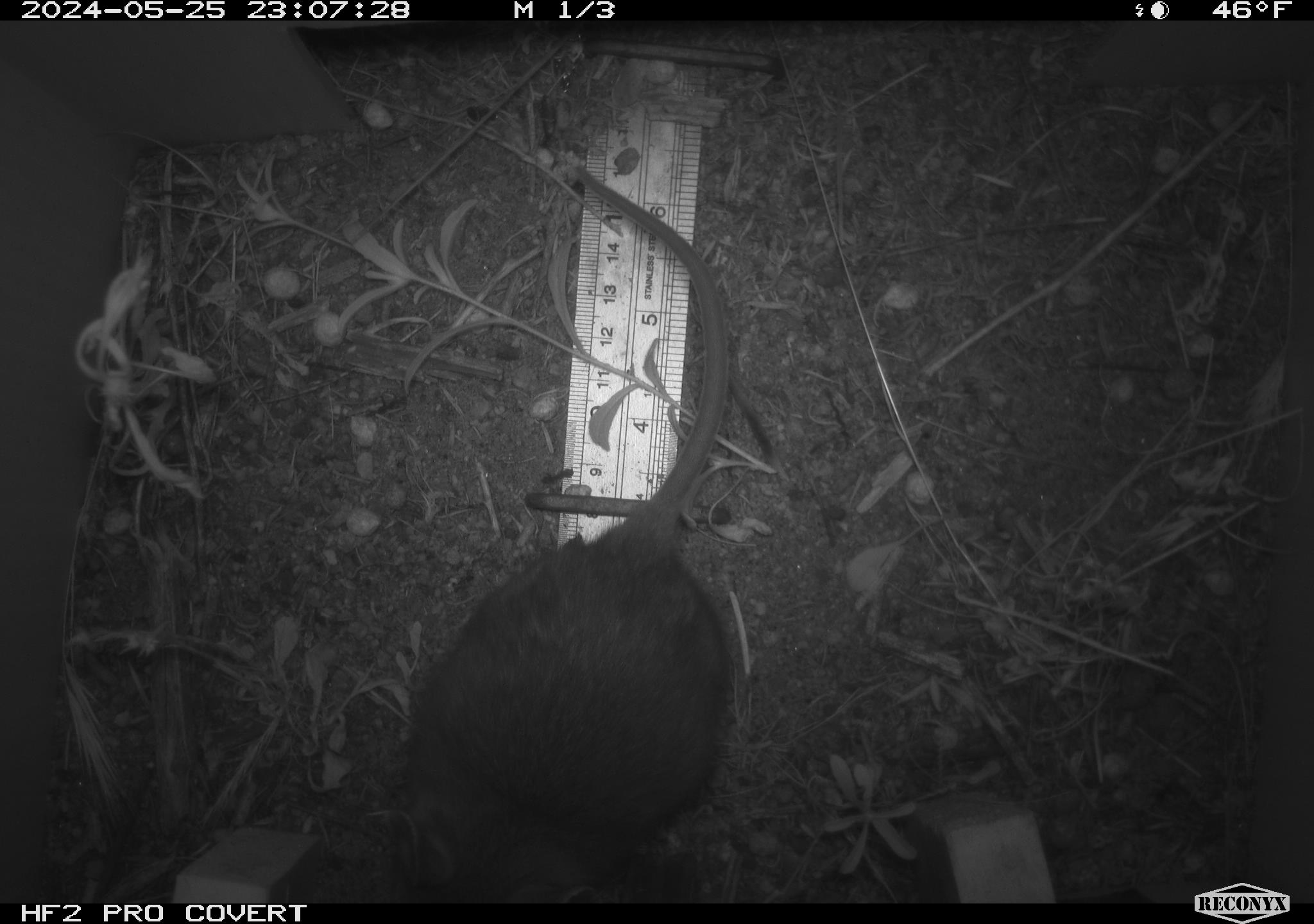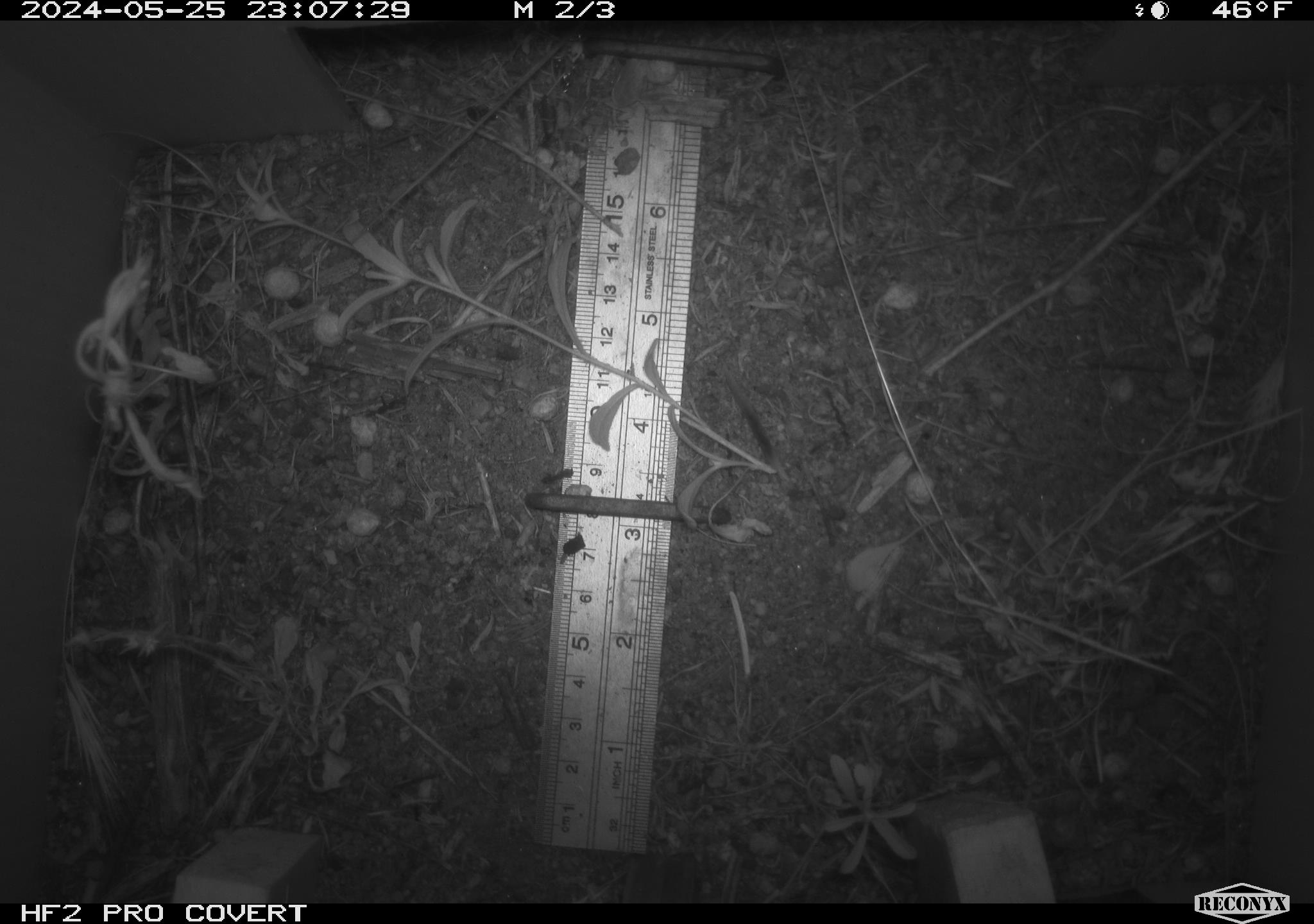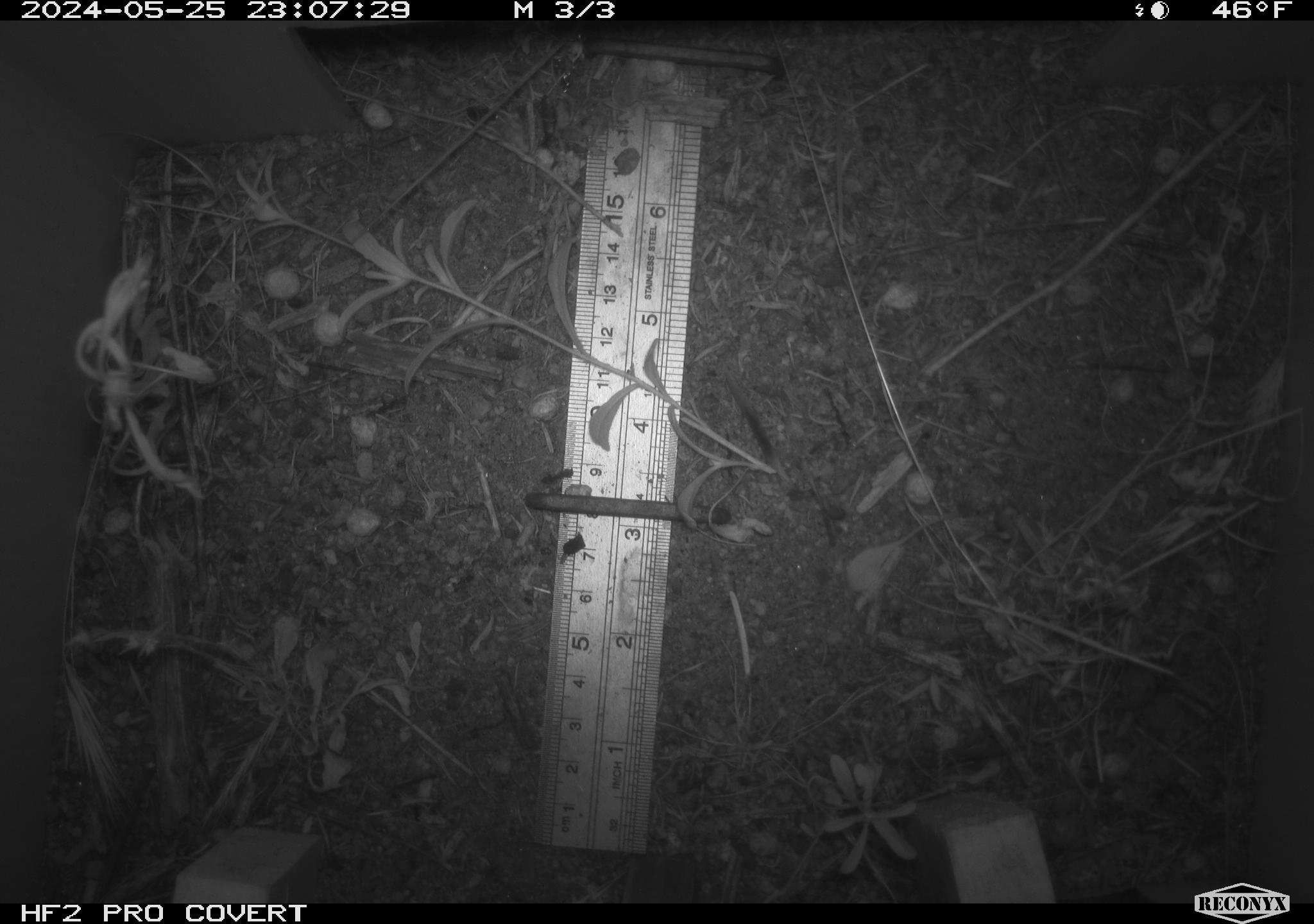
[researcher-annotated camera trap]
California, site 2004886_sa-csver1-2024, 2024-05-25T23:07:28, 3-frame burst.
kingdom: Animalia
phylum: Chordata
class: Mammalia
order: Rodentia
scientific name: Rodentia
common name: rodent